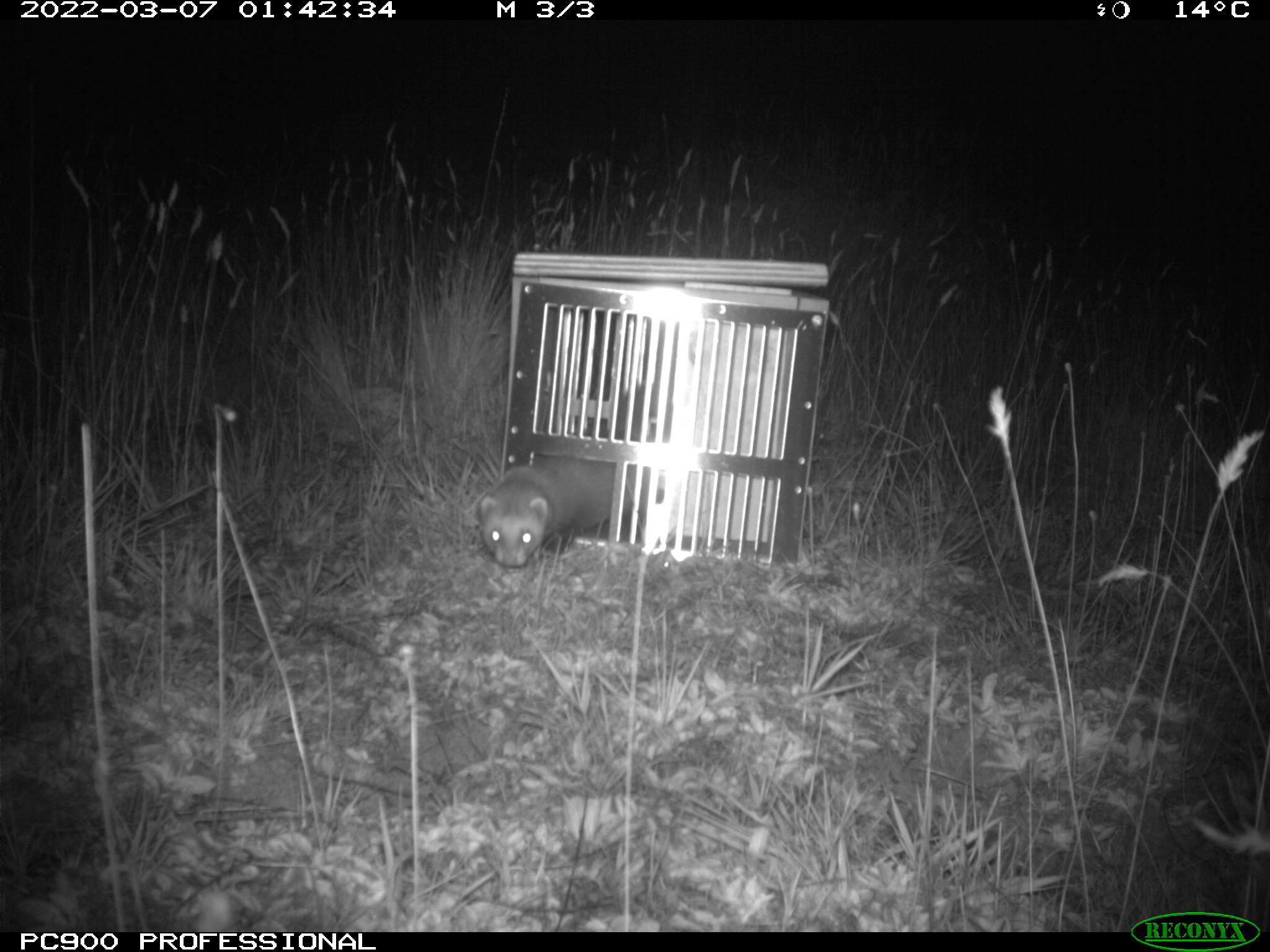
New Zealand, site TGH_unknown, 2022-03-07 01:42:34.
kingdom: Animalia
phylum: Chordata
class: Mammalia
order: Carnivora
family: Mustelidae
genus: Mustela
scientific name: Mustela furo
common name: ferret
Ferret (Mustela furo).